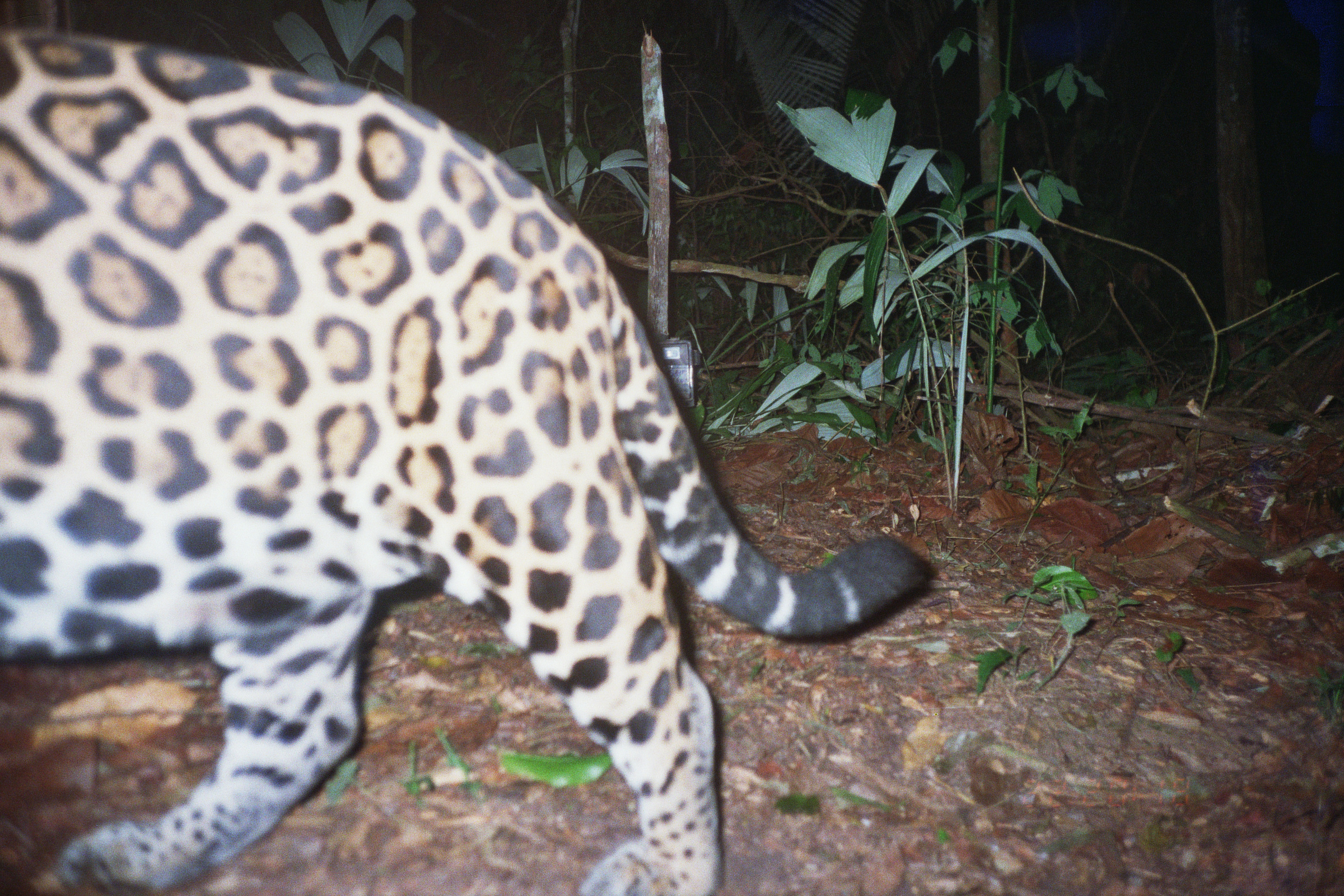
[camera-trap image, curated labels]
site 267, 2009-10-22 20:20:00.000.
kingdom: Animalia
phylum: Chordata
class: Mammalia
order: Carnivora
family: Felidae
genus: Panthera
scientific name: Panthera onca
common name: jaguar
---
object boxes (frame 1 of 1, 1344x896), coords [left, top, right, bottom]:
panthera onca: [0, 27, 936, 894]